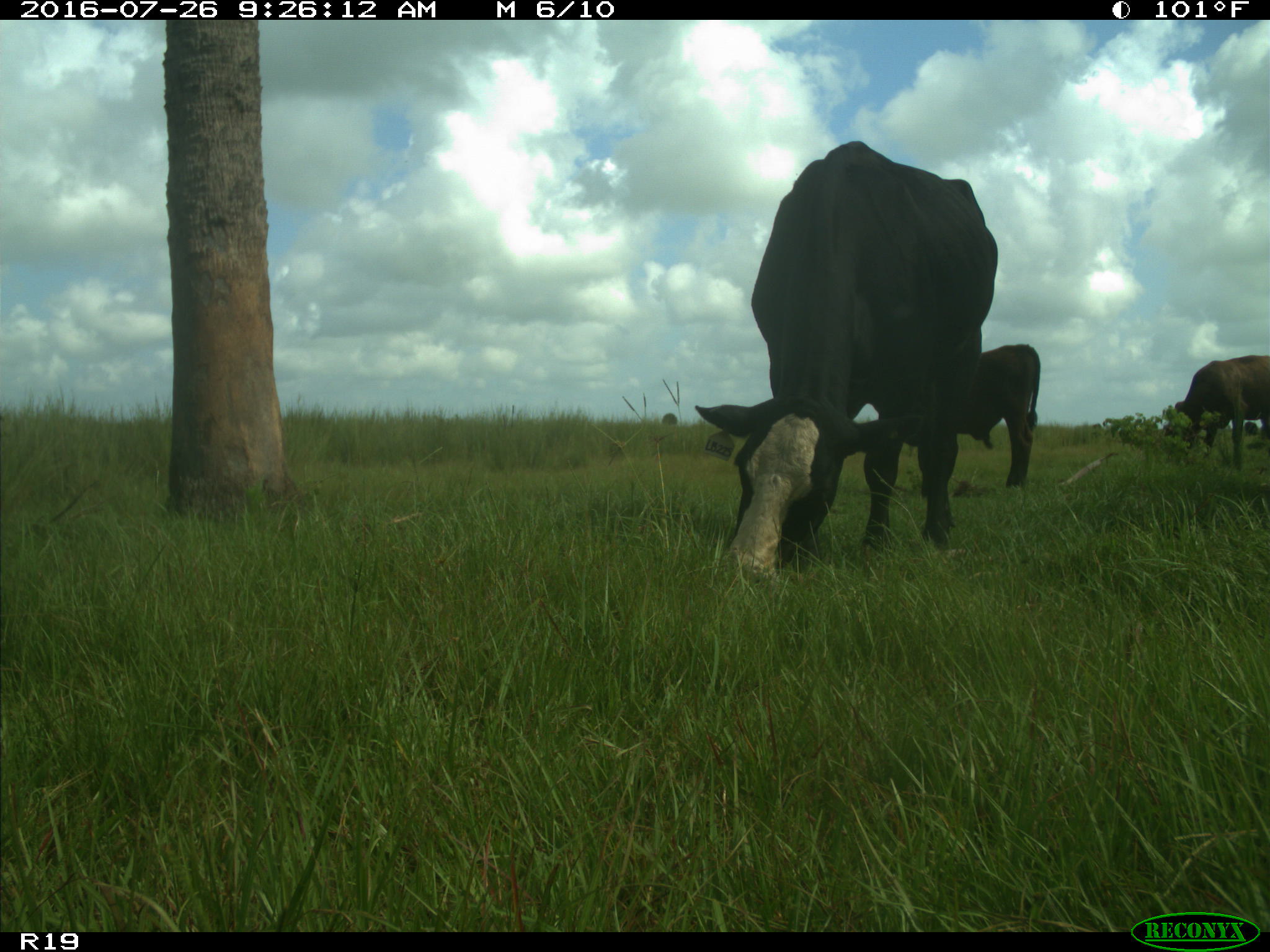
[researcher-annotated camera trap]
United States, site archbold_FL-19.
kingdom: Animalia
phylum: Chordata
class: Mammalia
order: Artiodactyla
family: Bovidae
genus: Bos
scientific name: Bos taurus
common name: domestic cow